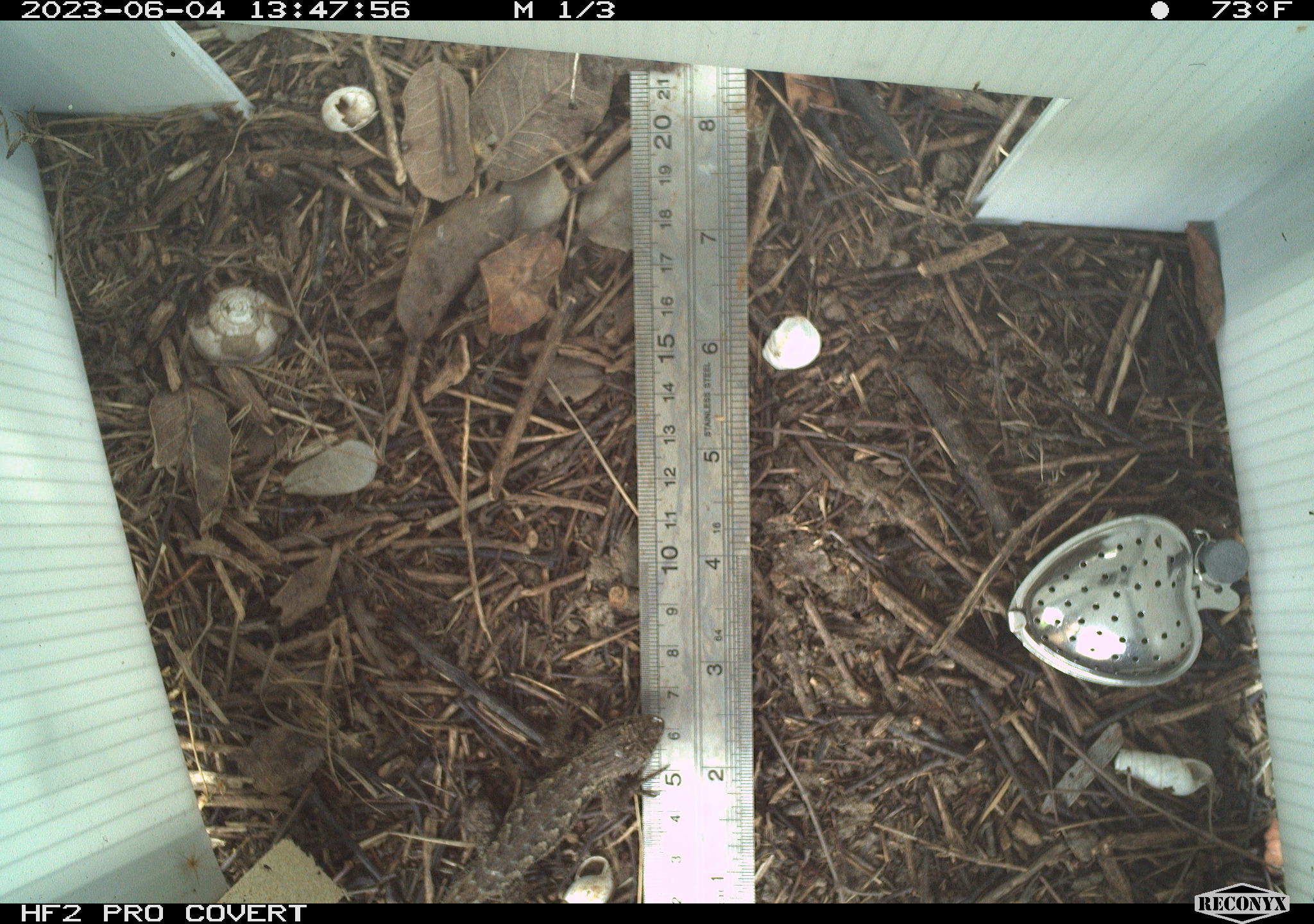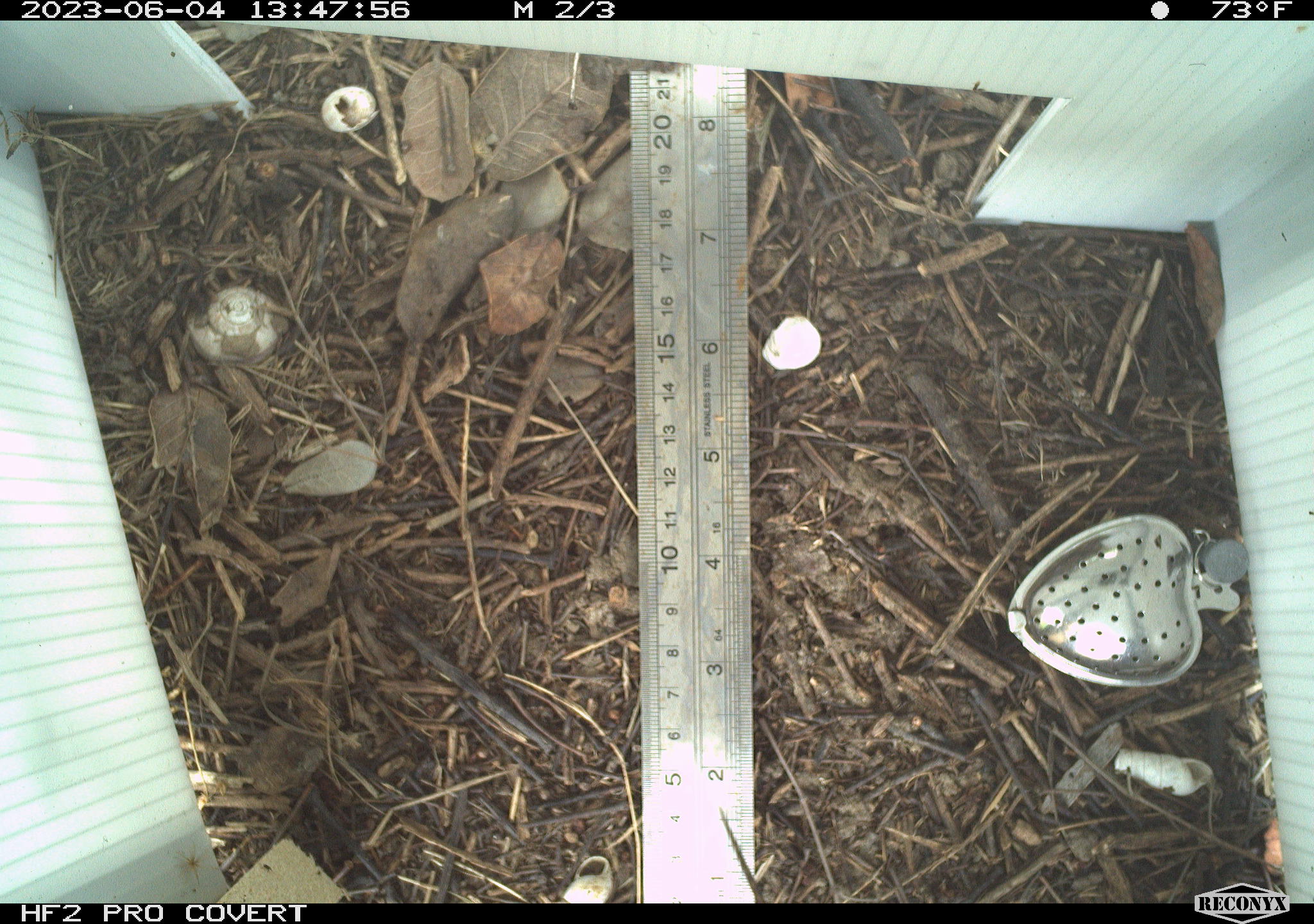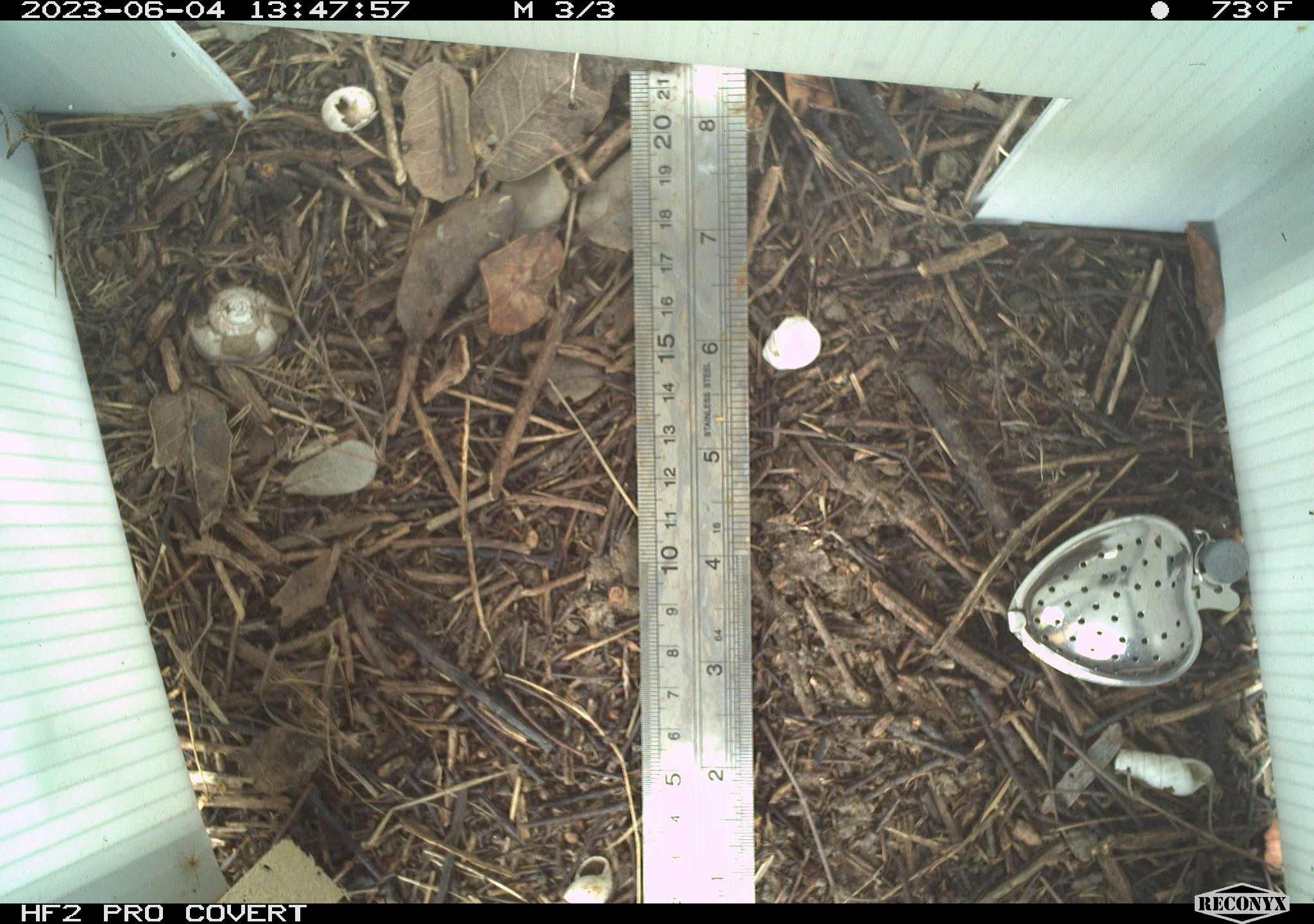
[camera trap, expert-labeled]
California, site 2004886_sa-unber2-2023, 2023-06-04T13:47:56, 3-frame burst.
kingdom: Animalia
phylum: Chordata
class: Reptilia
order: Squamata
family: Phrynosomatidae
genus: Sceloporus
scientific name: Sceloporus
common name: spiny lizards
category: sceloporus species